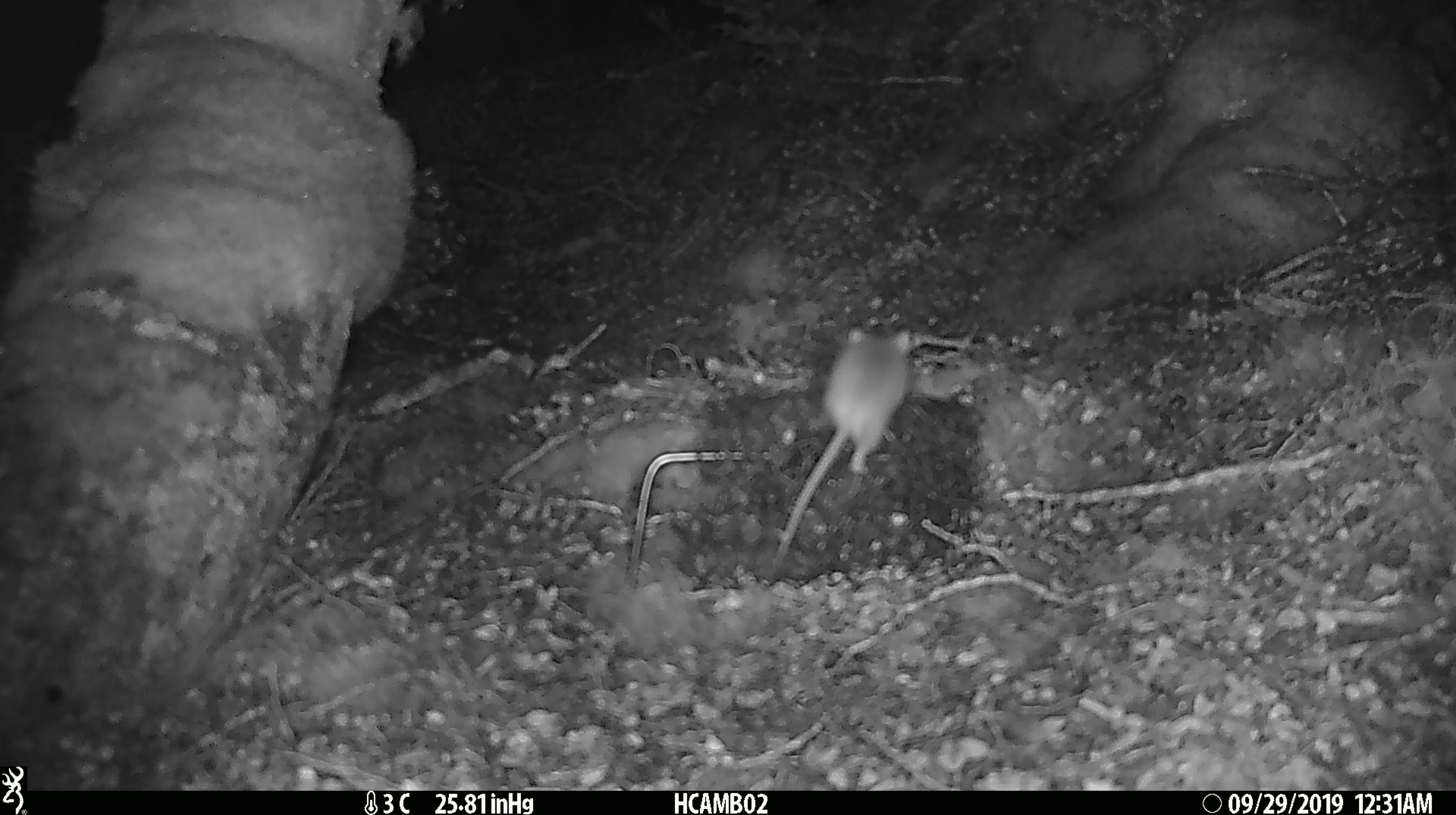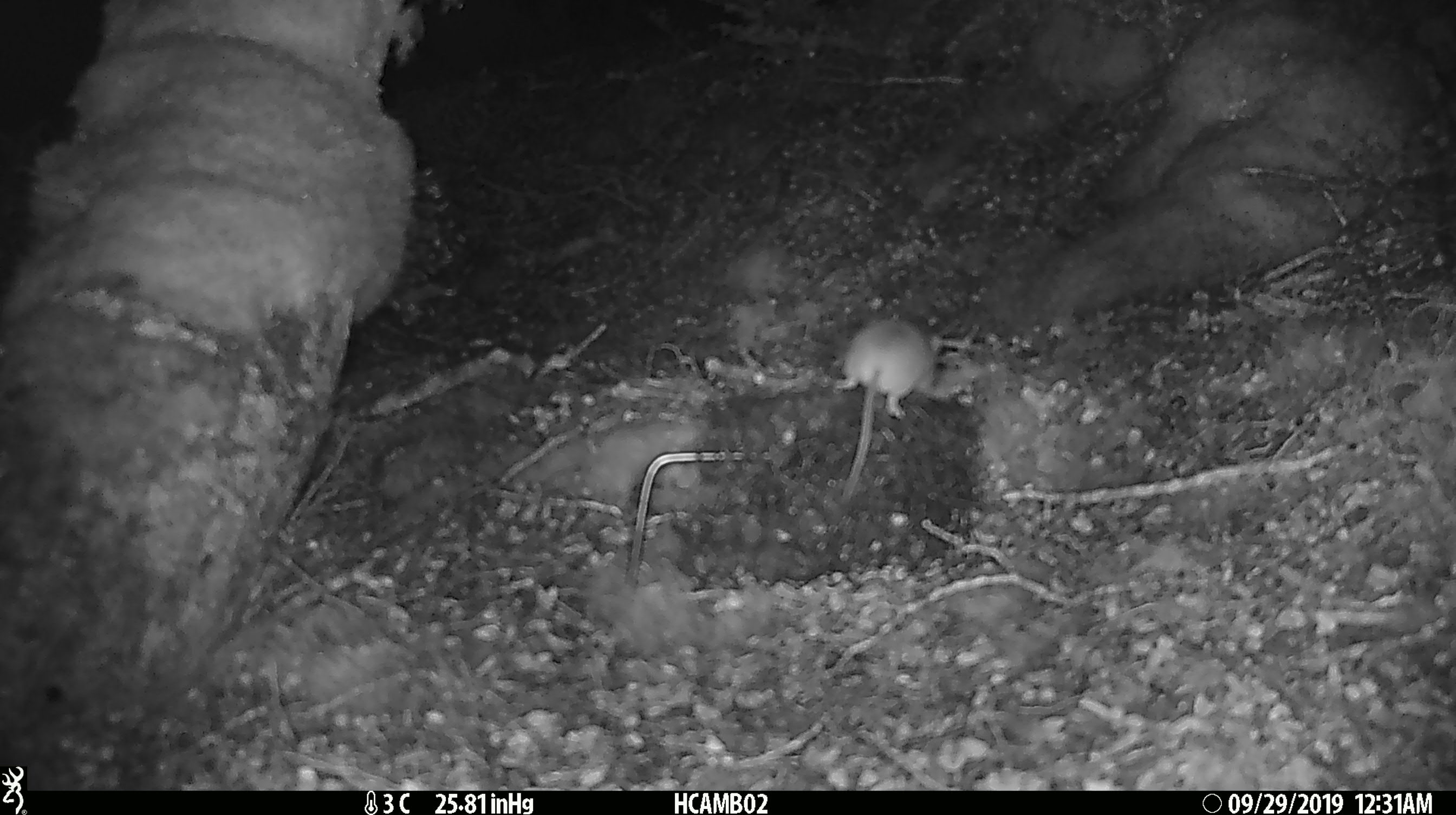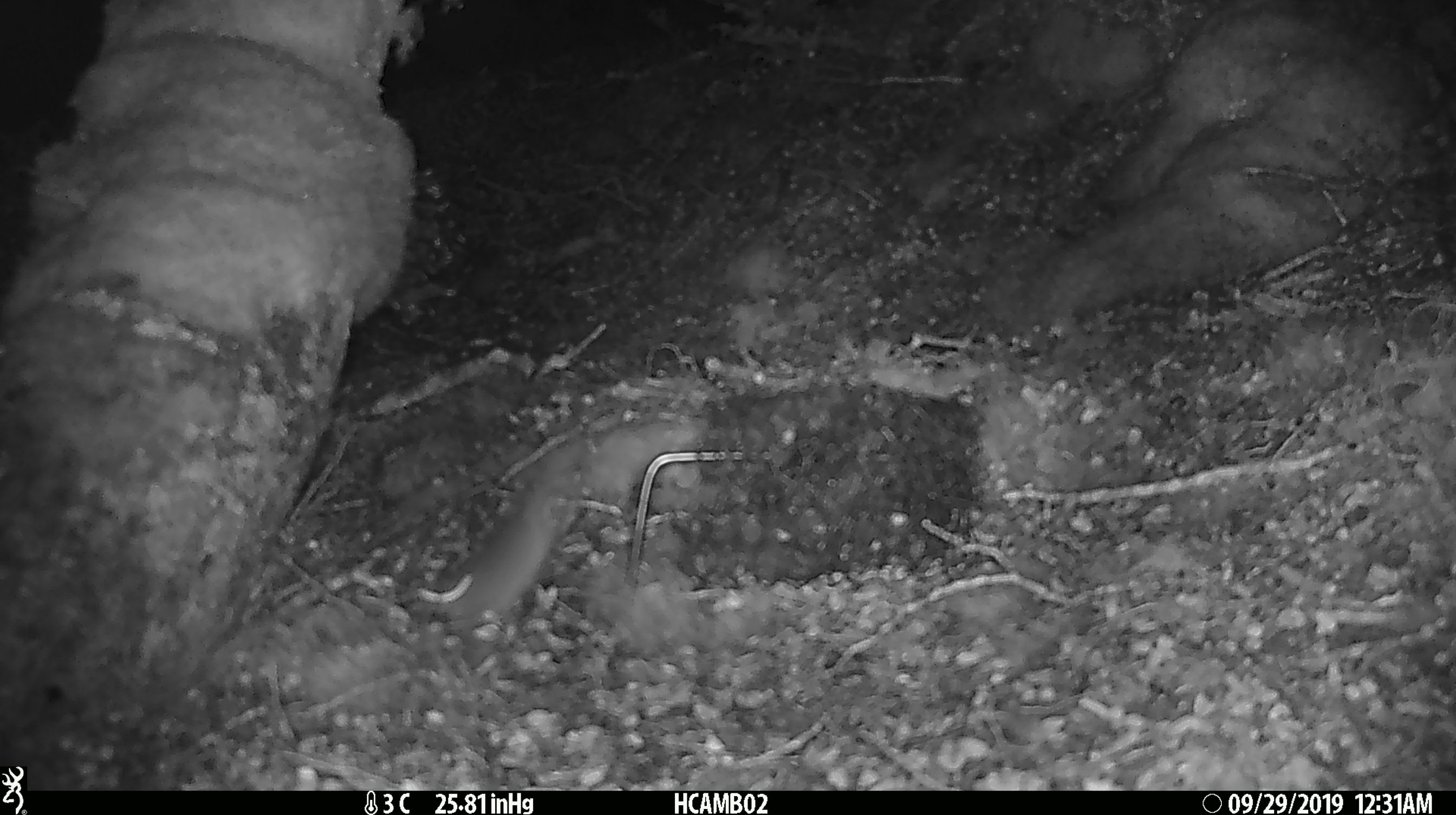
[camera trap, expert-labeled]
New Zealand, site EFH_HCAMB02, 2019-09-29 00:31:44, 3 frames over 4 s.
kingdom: Animalia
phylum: Chordata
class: Mammalia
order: Rodentia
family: Muridae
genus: Mus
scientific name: Mus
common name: mouse